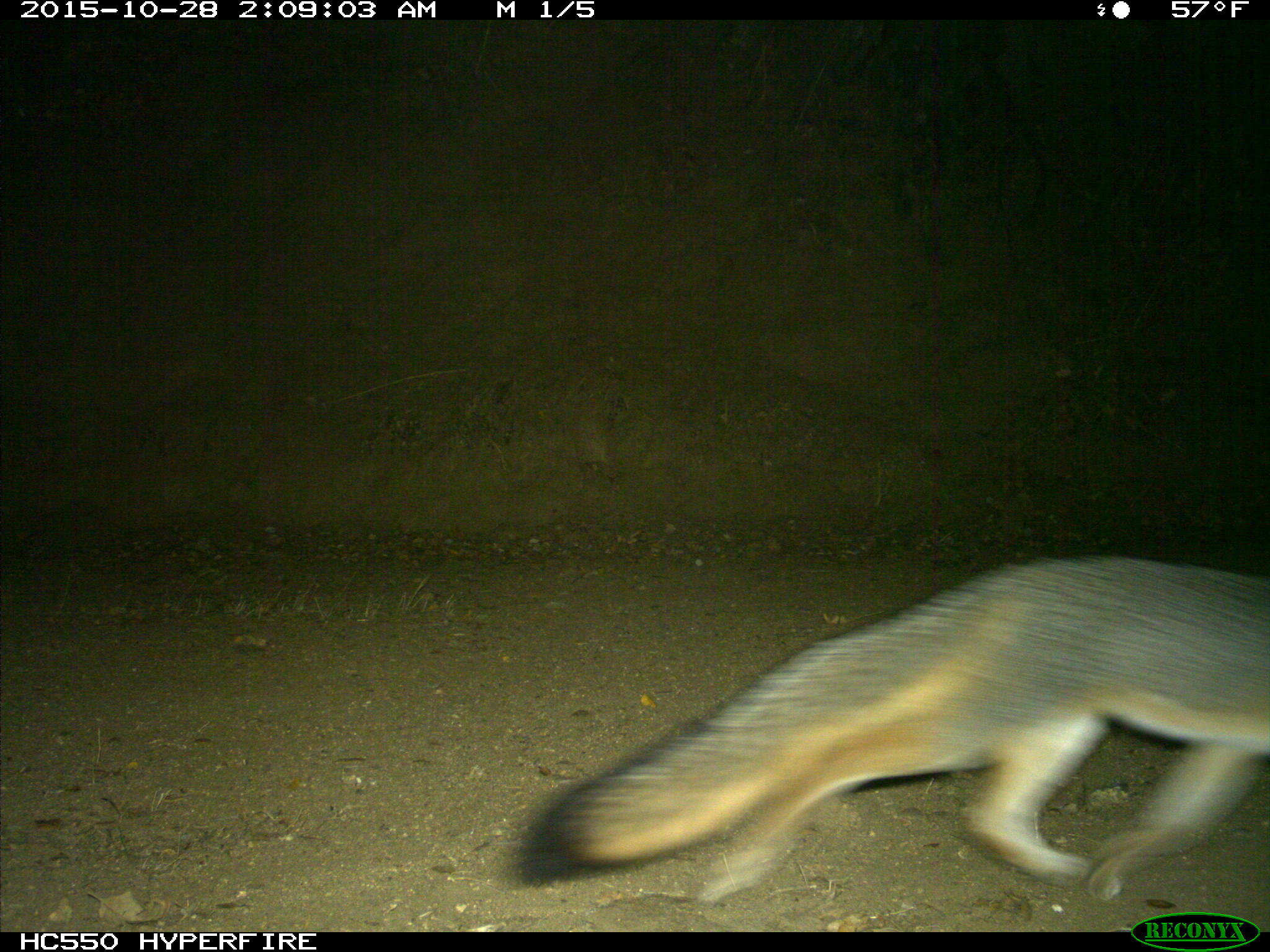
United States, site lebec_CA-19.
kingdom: Animalia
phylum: Chordata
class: Mammalia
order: Carnivora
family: Canidae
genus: Urocyon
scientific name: Urocyon cinereoargenteus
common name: gray fox